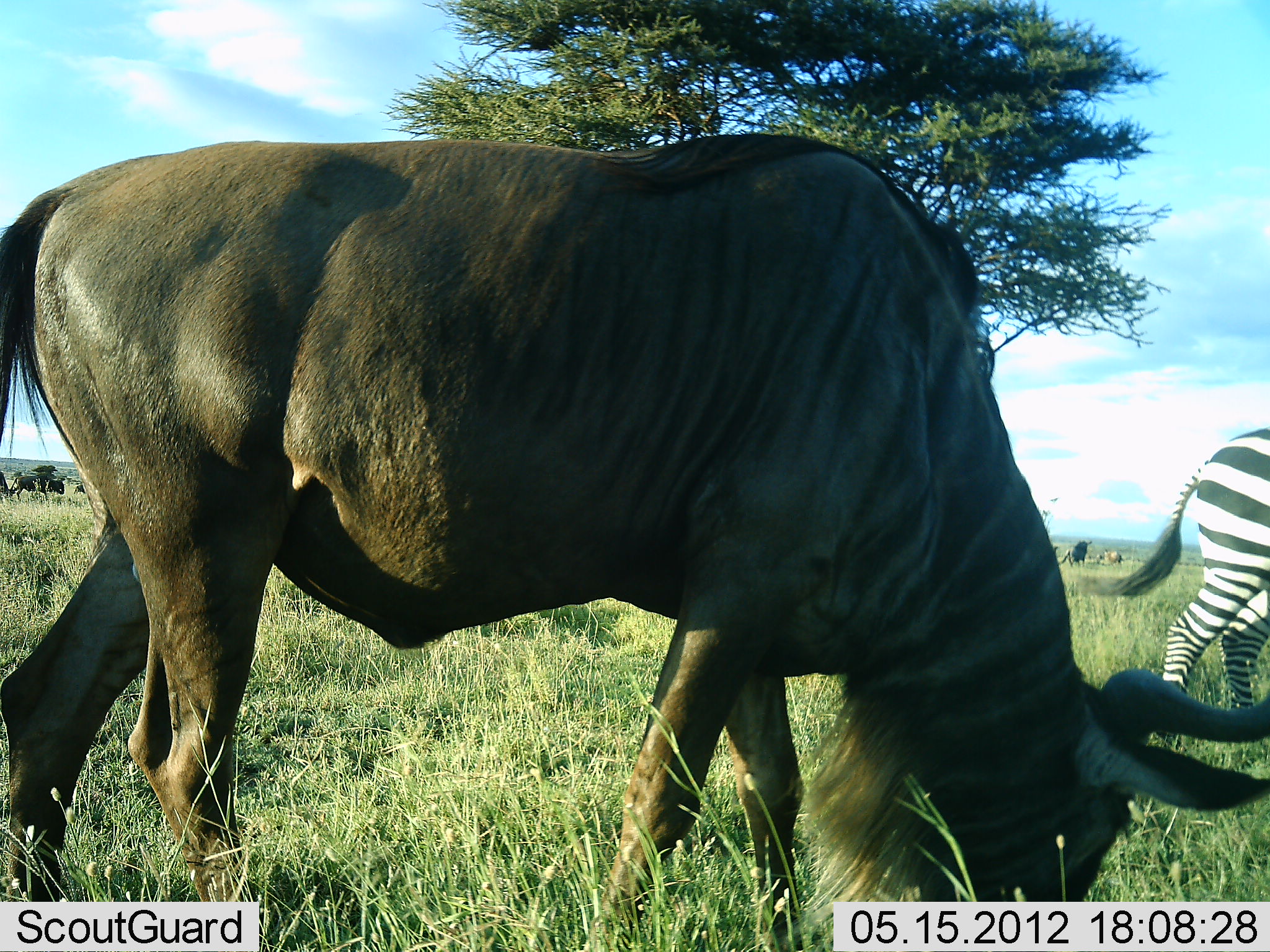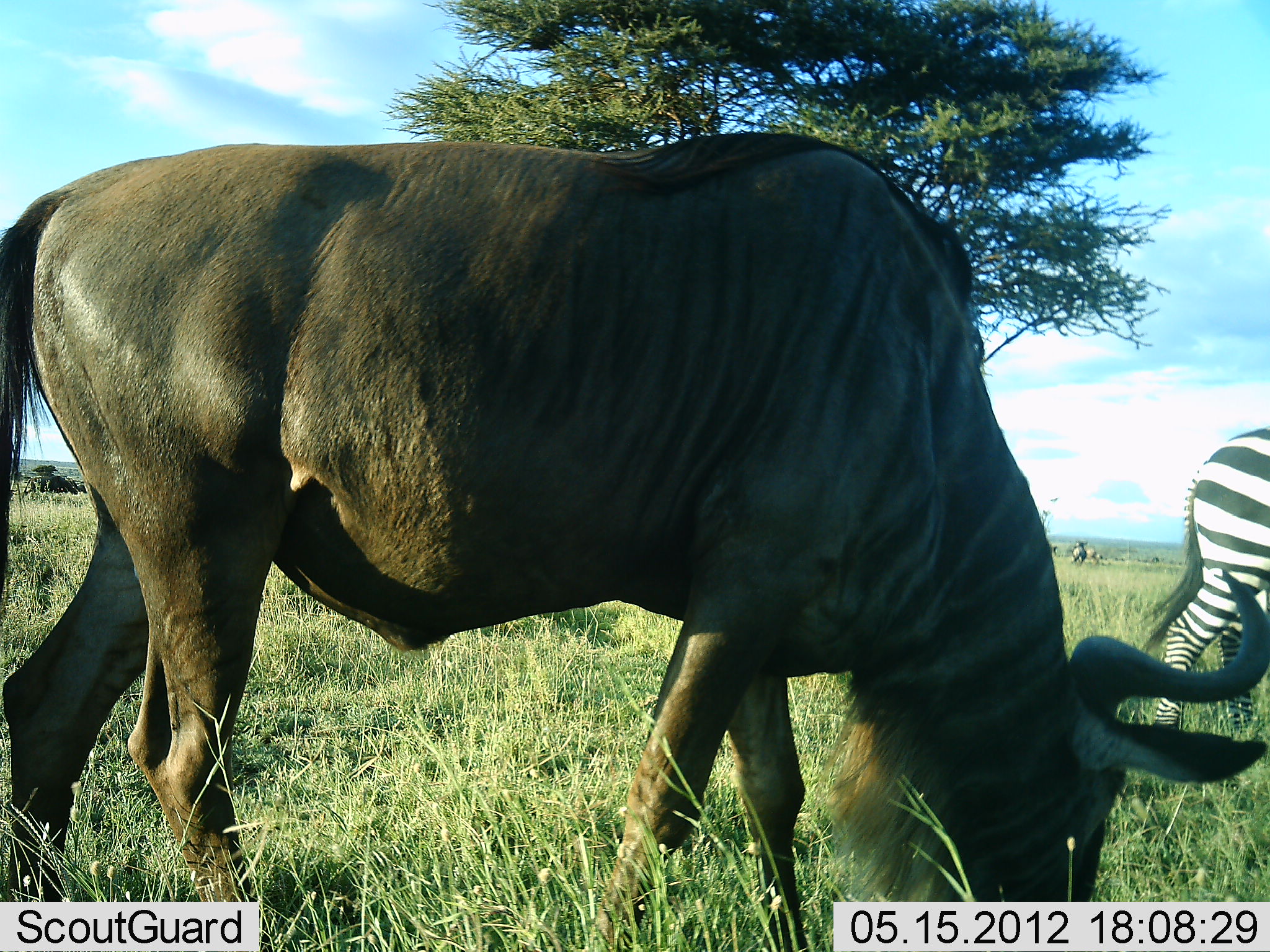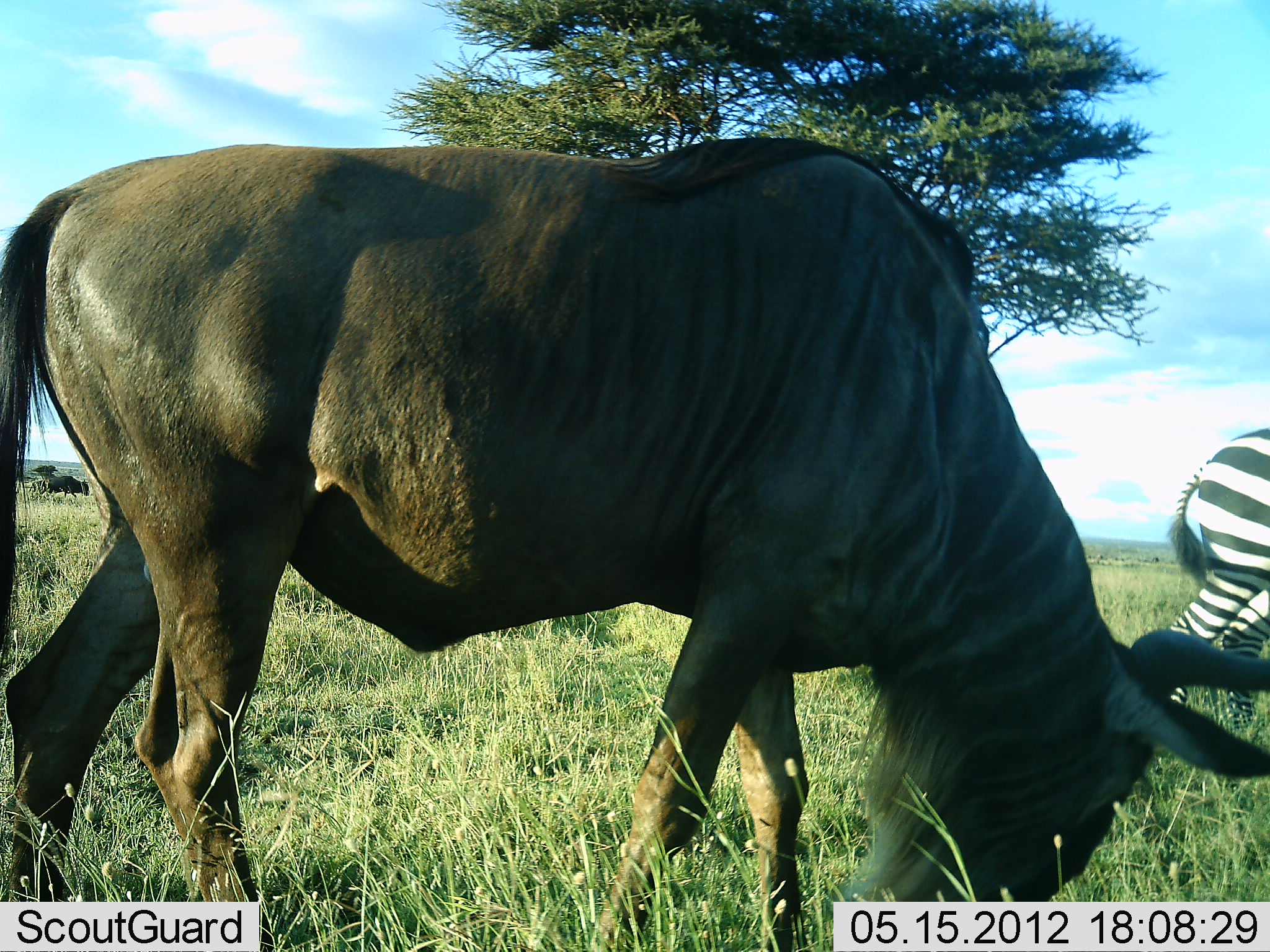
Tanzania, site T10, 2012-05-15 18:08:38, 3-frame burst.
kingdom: Animalia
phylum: Chordata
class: Mammalia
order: Artiodactyla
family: Bovidae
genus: Connochaetes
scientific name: Connochaetes taurinus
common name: blue wildebeest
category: wildebeest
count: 1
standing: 18%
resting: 0%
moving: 9%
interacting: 0%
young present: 0%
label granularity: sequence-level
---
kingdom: Animalia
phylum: Chordata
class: Mammalia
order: Perissodactyla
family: Equidae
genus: Equus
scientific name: Equus quagga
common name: plains zebra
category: zebra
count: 1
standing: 80%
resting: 0%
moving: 10%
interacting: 0%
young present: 0%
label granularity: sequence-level